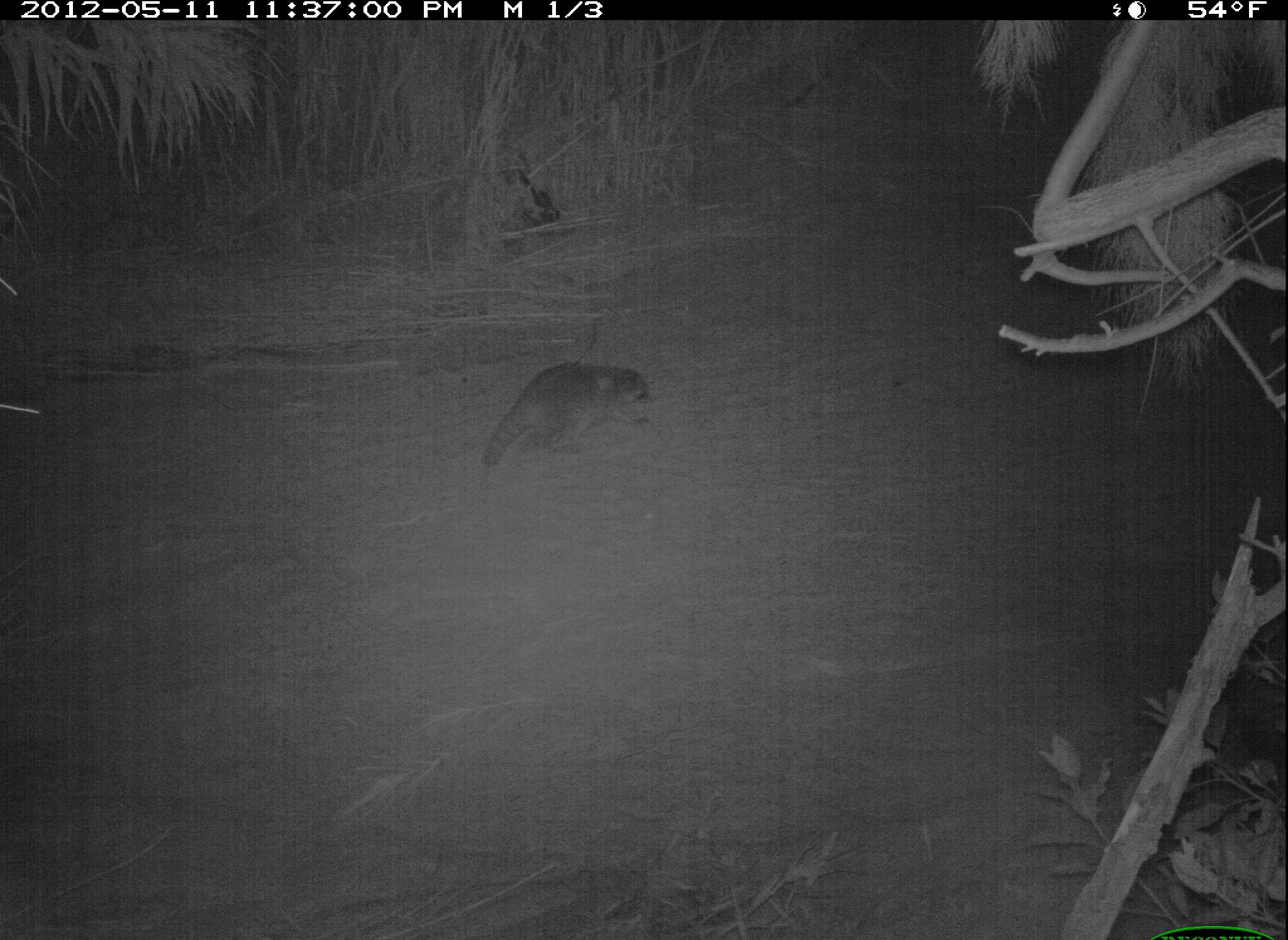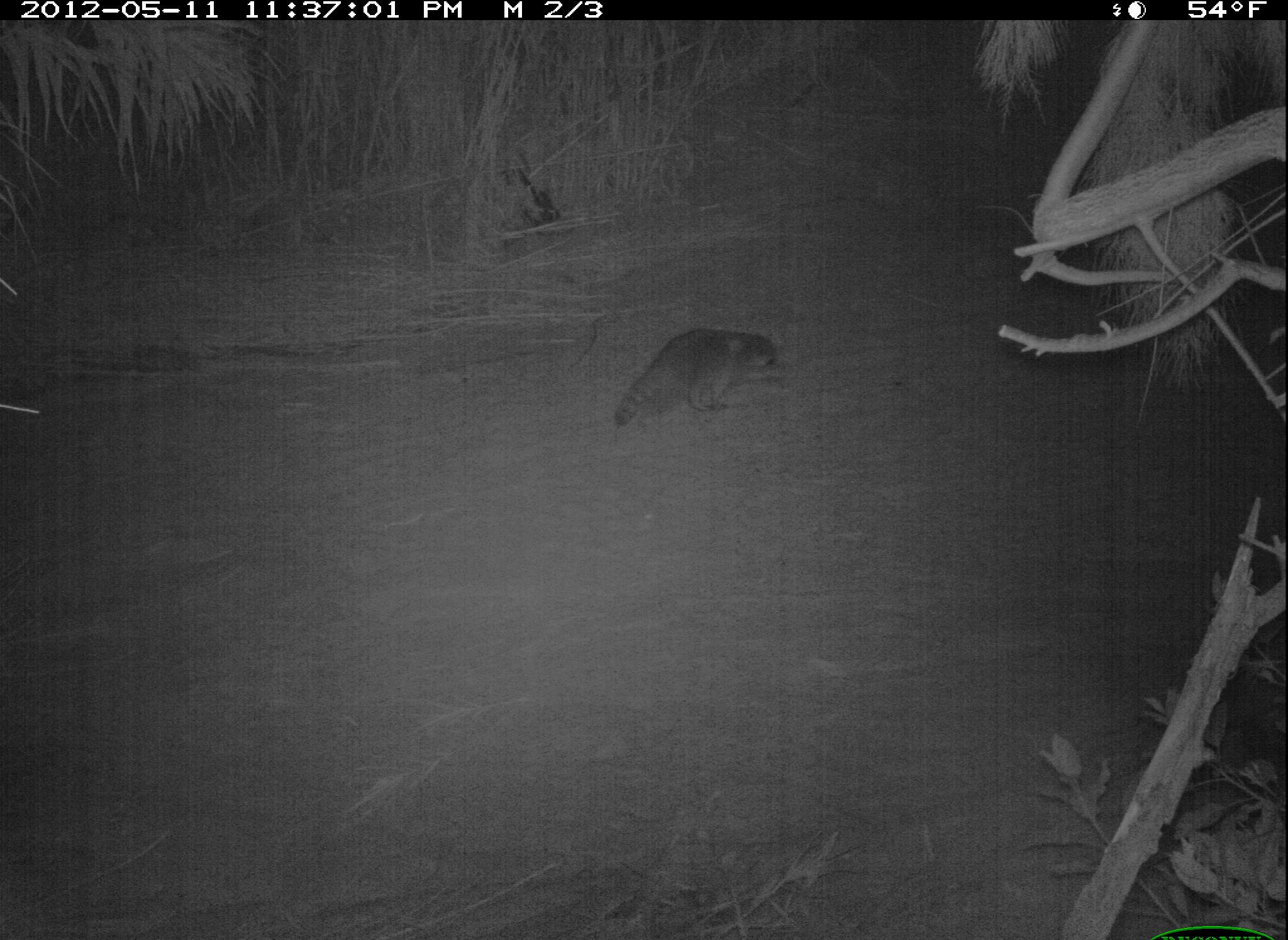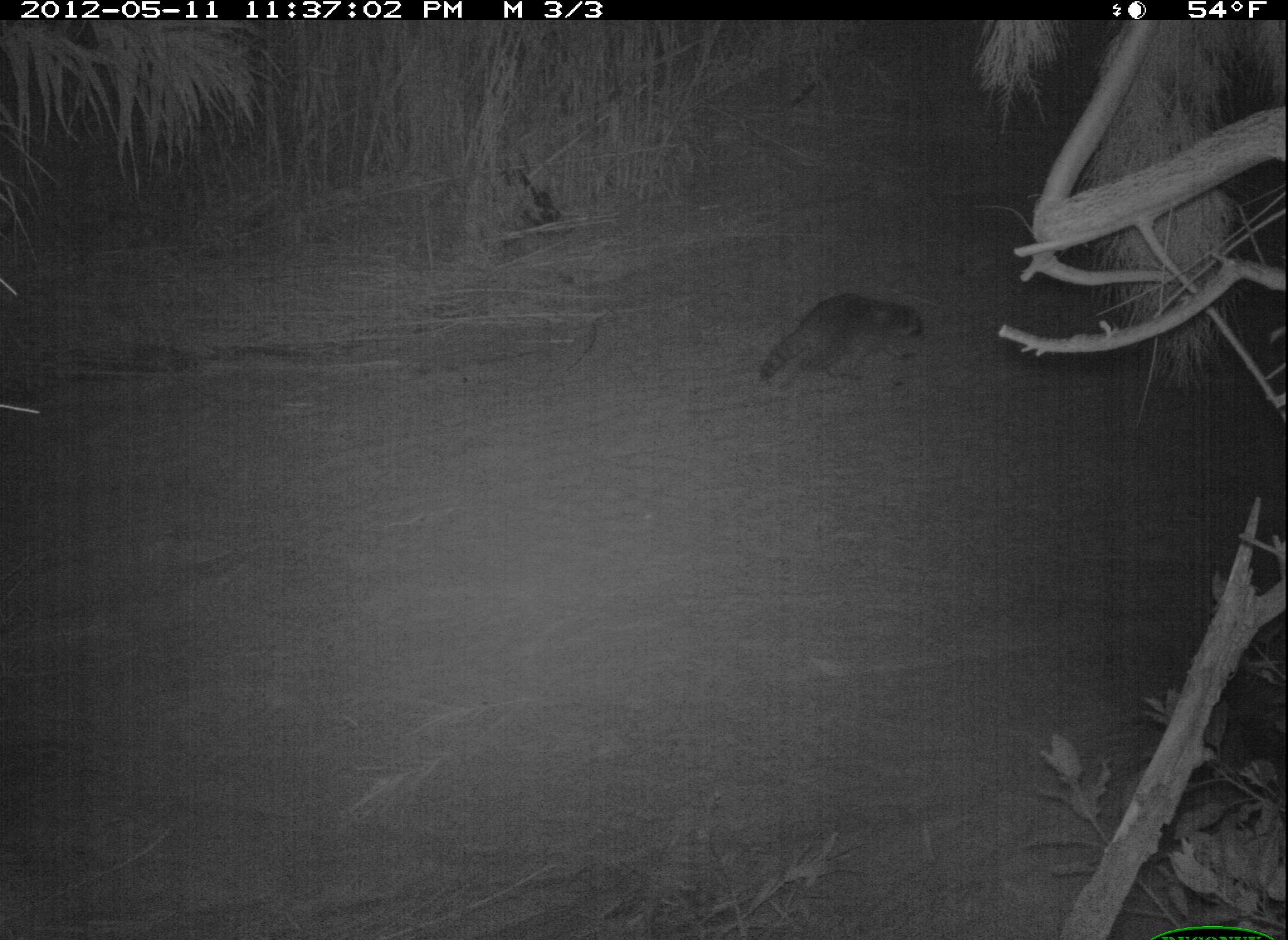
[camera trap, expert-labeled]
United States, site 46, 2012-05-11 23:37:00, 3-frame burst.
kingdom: Animalia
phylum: Chordata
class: Mammalia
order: Carnivora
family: Procyonidae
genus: Procyon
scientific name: Procyon lotor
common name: raccoon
Raccoon (Procyon lotor).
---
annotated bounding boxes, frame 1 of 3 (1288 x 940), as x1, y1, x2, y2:
raccoon: 470, 356, 675, 478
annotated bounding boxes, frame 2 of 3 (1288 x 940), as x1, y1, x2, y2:
raccoon: 609, 314, 786, 443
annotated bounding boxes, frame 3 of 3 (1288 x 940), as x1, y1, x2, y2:
raccoon: 742, 282, 934, 399